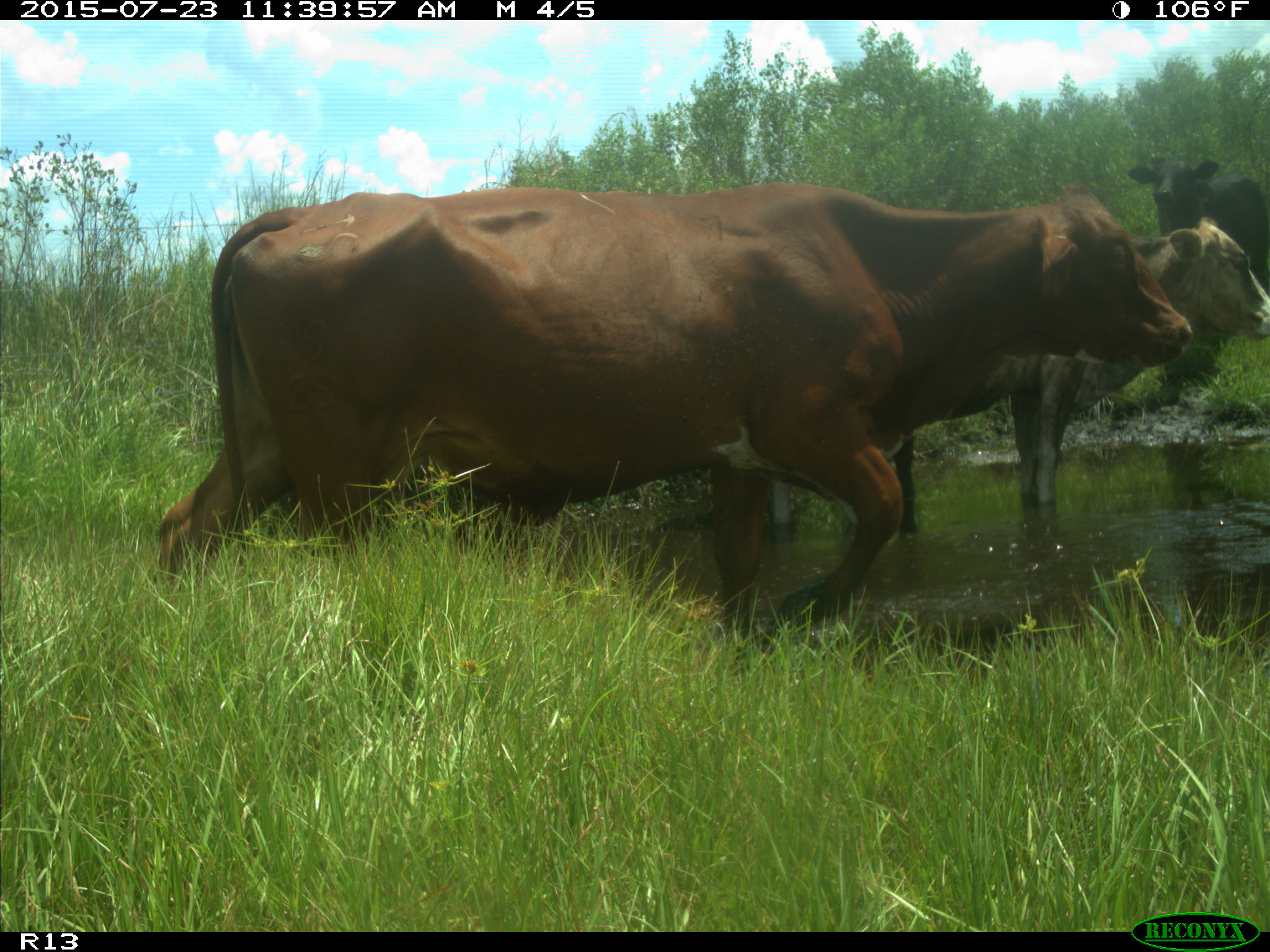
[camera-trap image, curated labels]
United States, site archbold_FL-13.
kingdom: Animalia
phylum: Chordata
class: Mammalia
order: Artiodactyla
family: Bovidae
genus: Bos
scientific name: Bos taurus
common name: domestic cow